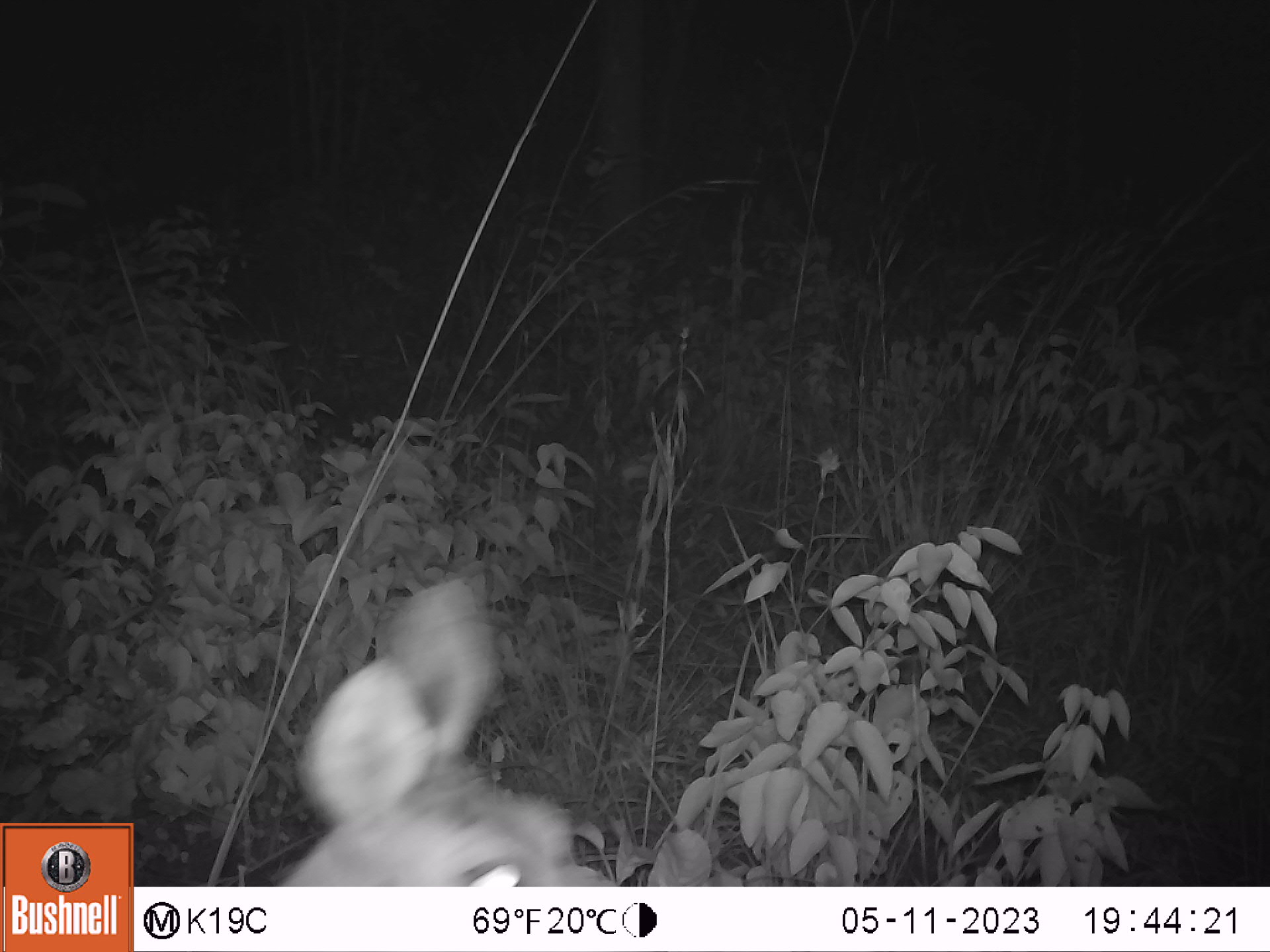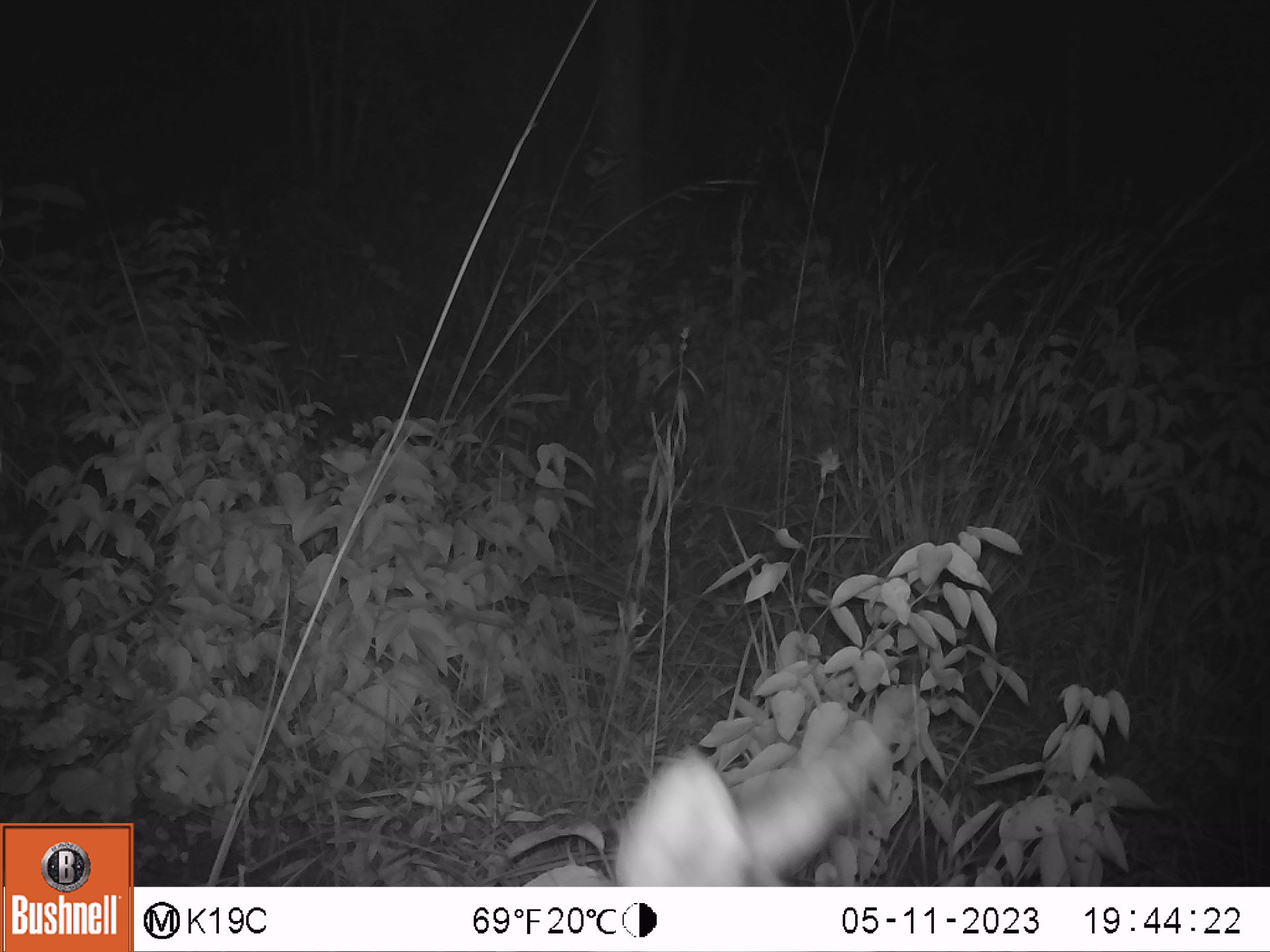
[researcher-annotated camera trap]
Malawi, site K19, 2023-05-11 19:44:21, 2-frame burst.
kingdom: Animalia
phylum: Chordata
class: Mammalia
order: Artiodactyla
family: Bovidae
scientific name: Antilopinae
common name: small antelope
Small antelope (Antilopinae), count 1.